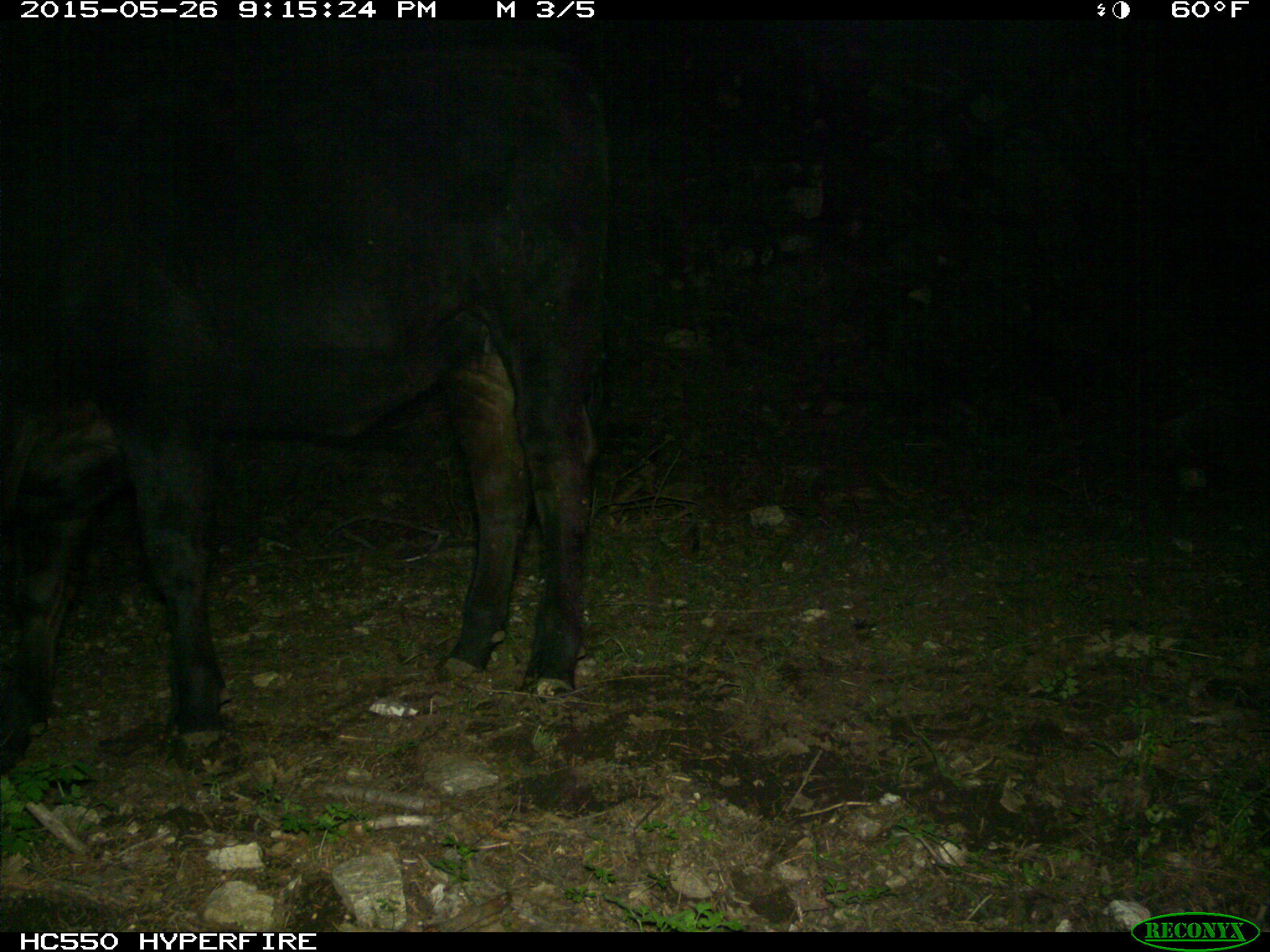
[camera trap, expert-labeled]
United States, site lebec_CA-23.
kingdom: Animalia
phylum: Chordata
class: Mammalia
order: Artiodactyla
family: Bovidae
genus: Bos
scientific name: Bos taurus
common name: domestic cow